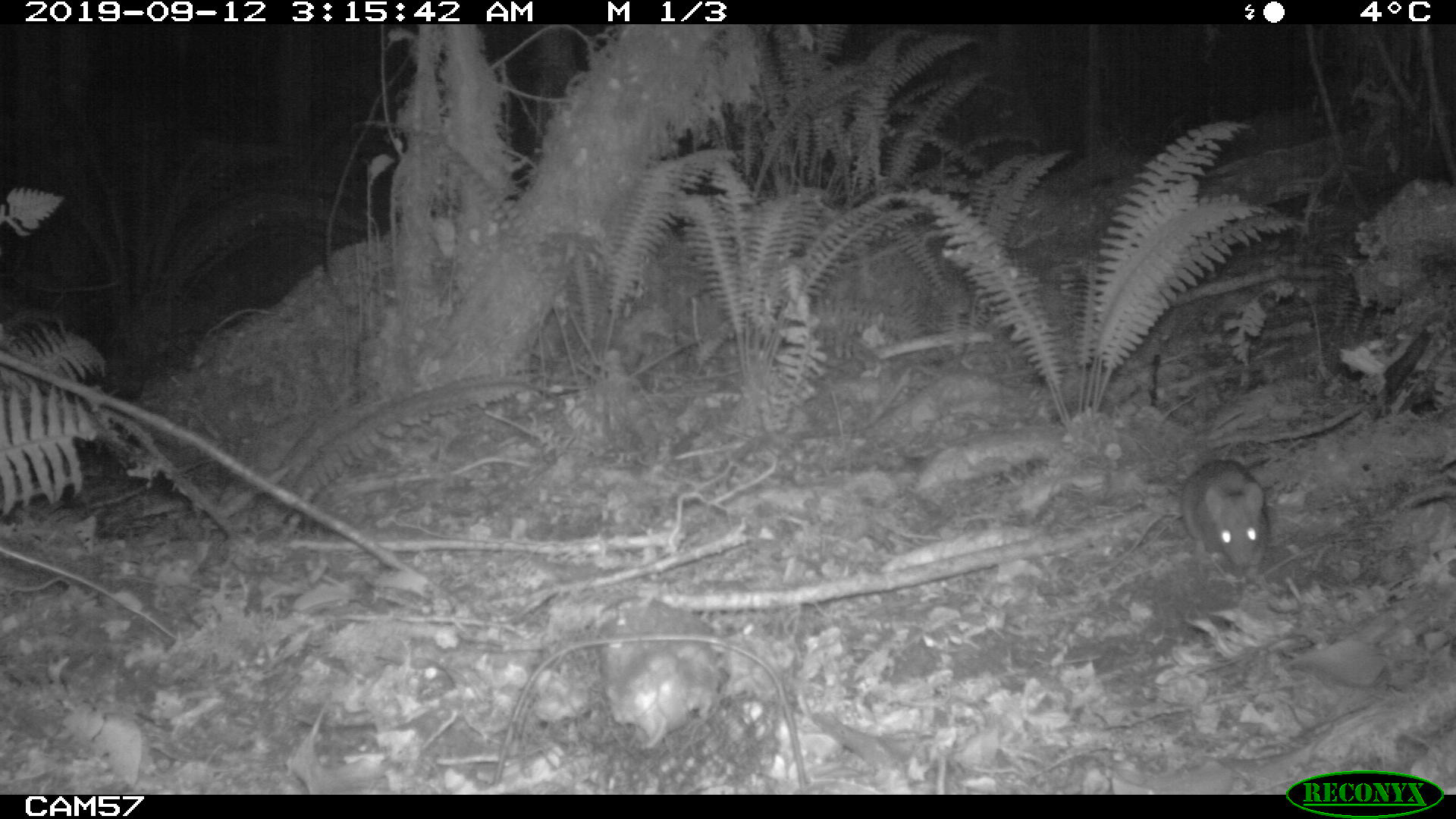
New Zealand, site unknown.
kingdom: Animalia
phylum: Chordata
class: Mammalia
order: Rodentia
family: Muridae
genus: Rattus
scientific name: Rattus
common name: rat